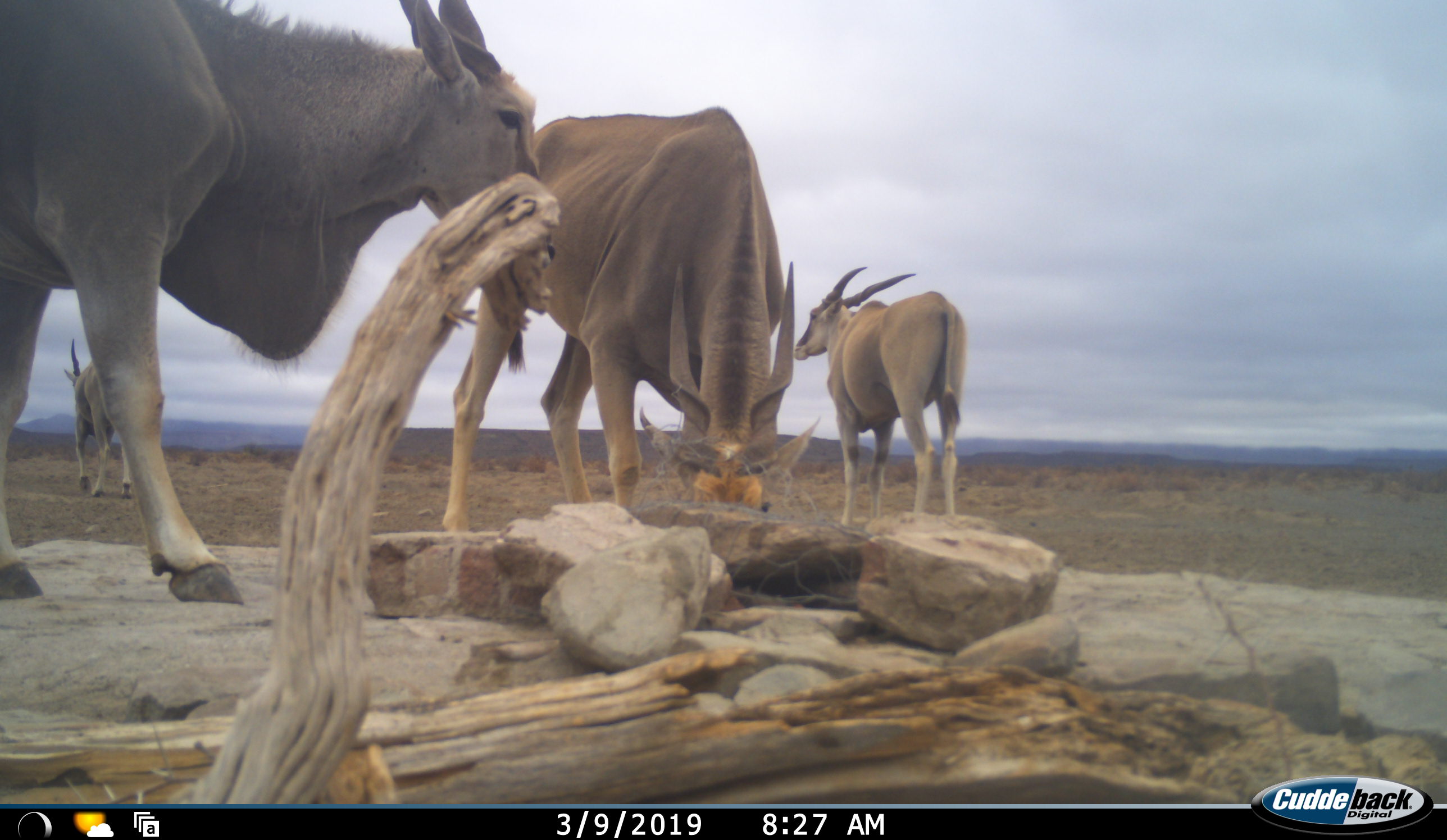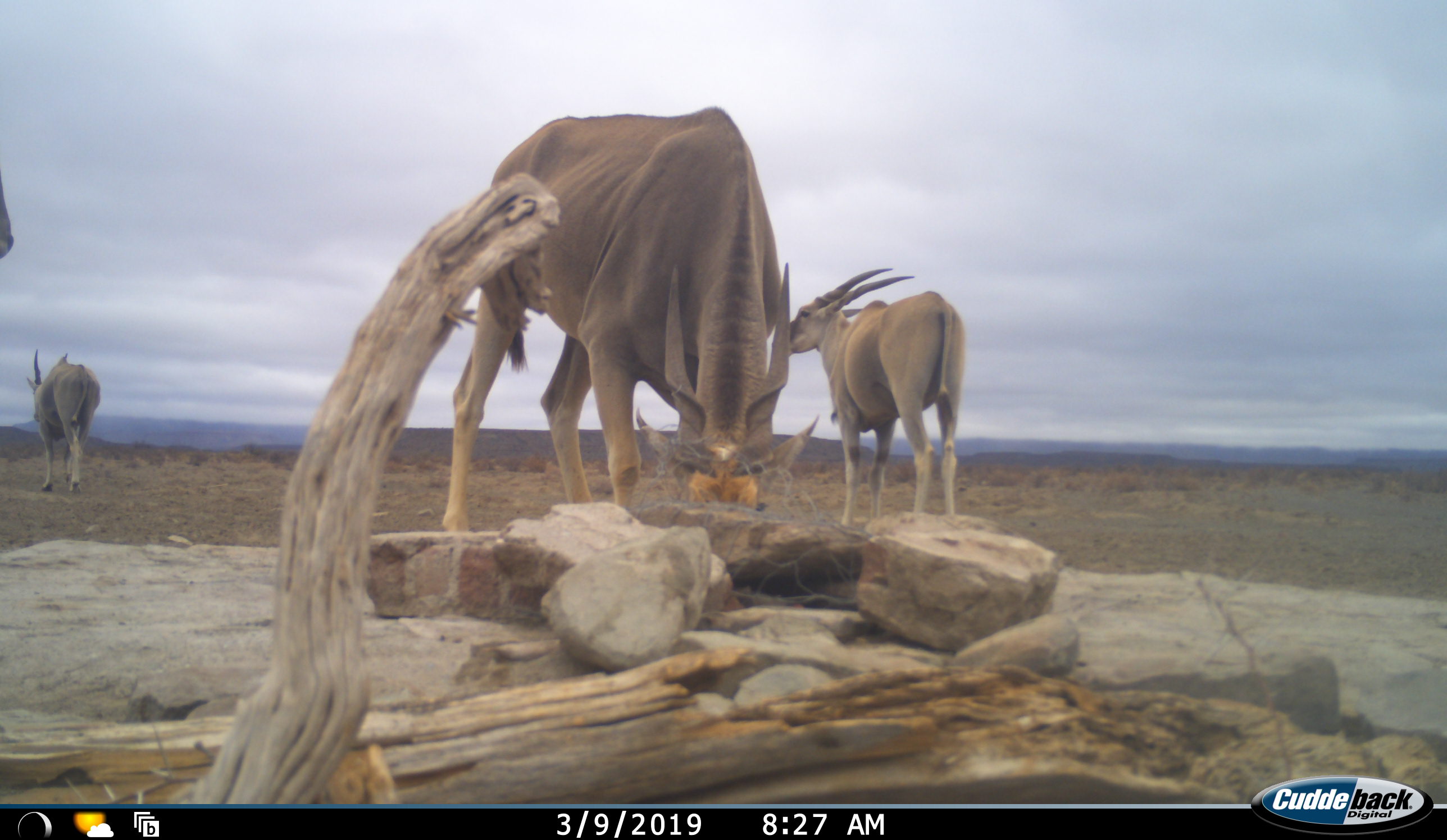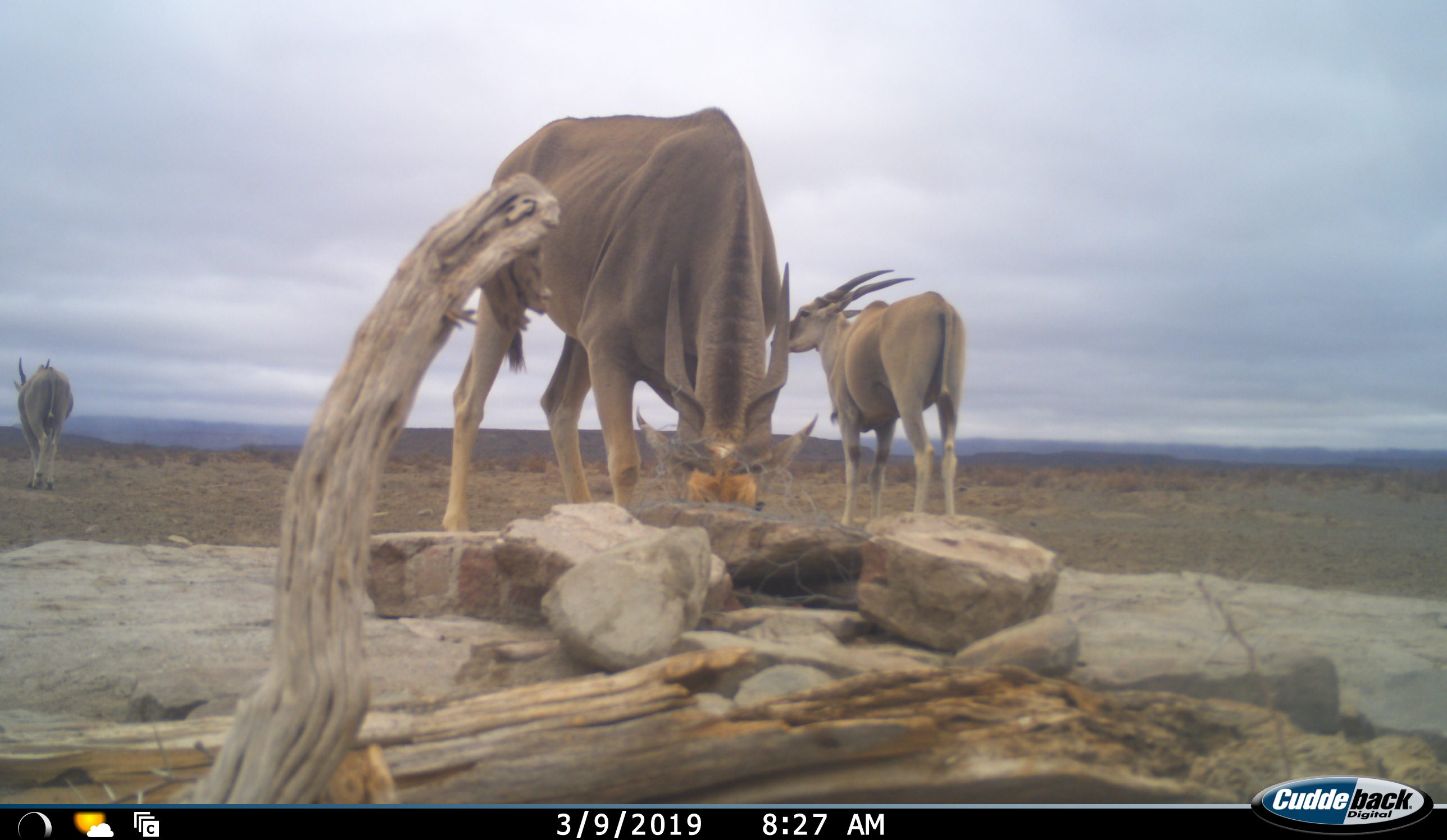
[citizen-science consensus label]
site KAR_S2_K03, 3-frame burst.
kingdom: Animalia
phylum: Chordata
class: Mammalia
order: Artiodactyla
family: Bovidae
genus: Tragelaphus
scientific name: Tragelaphus oryx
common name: eland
Eland (Tragelaphus oryx), count 4. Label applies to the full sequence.